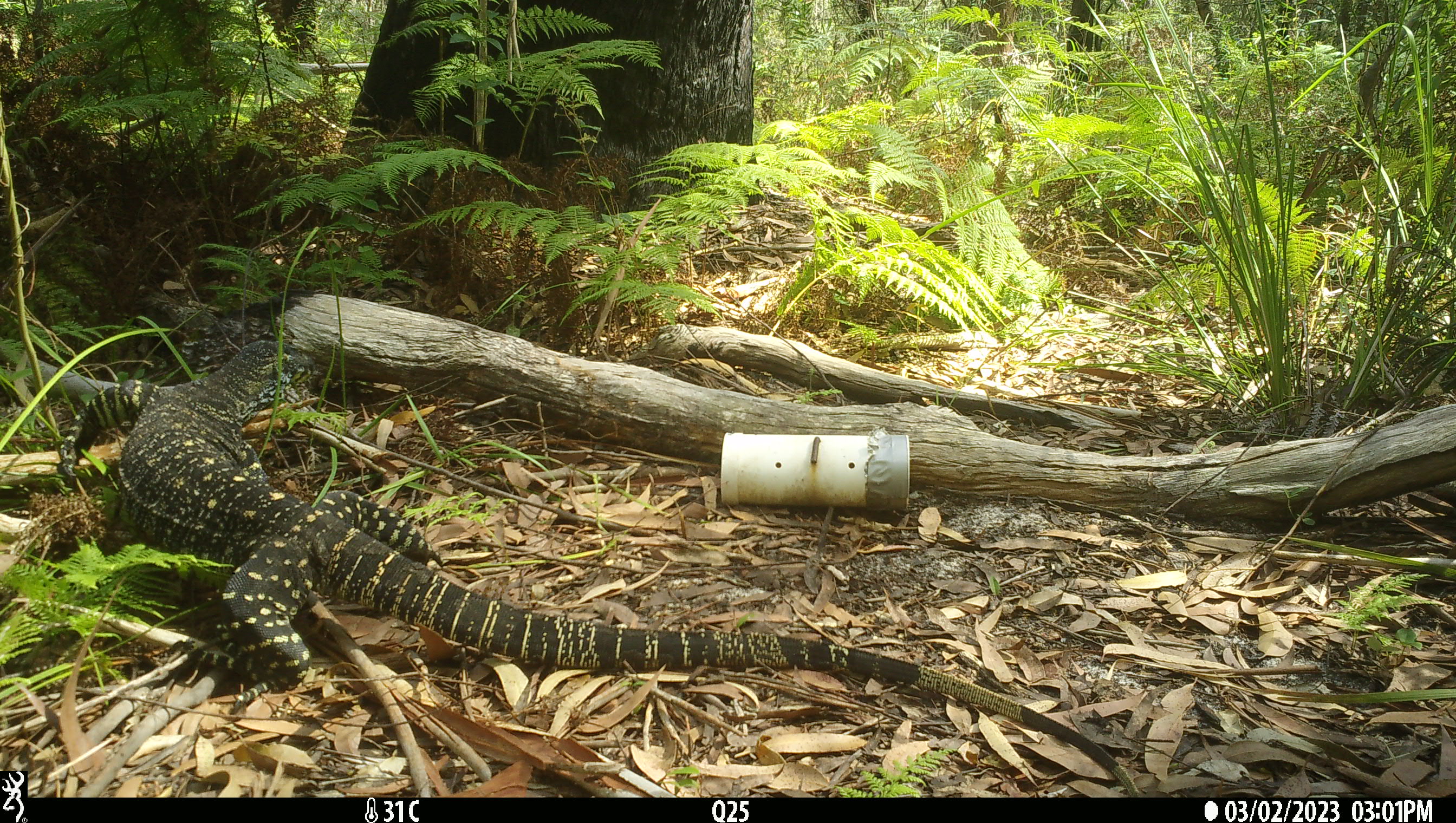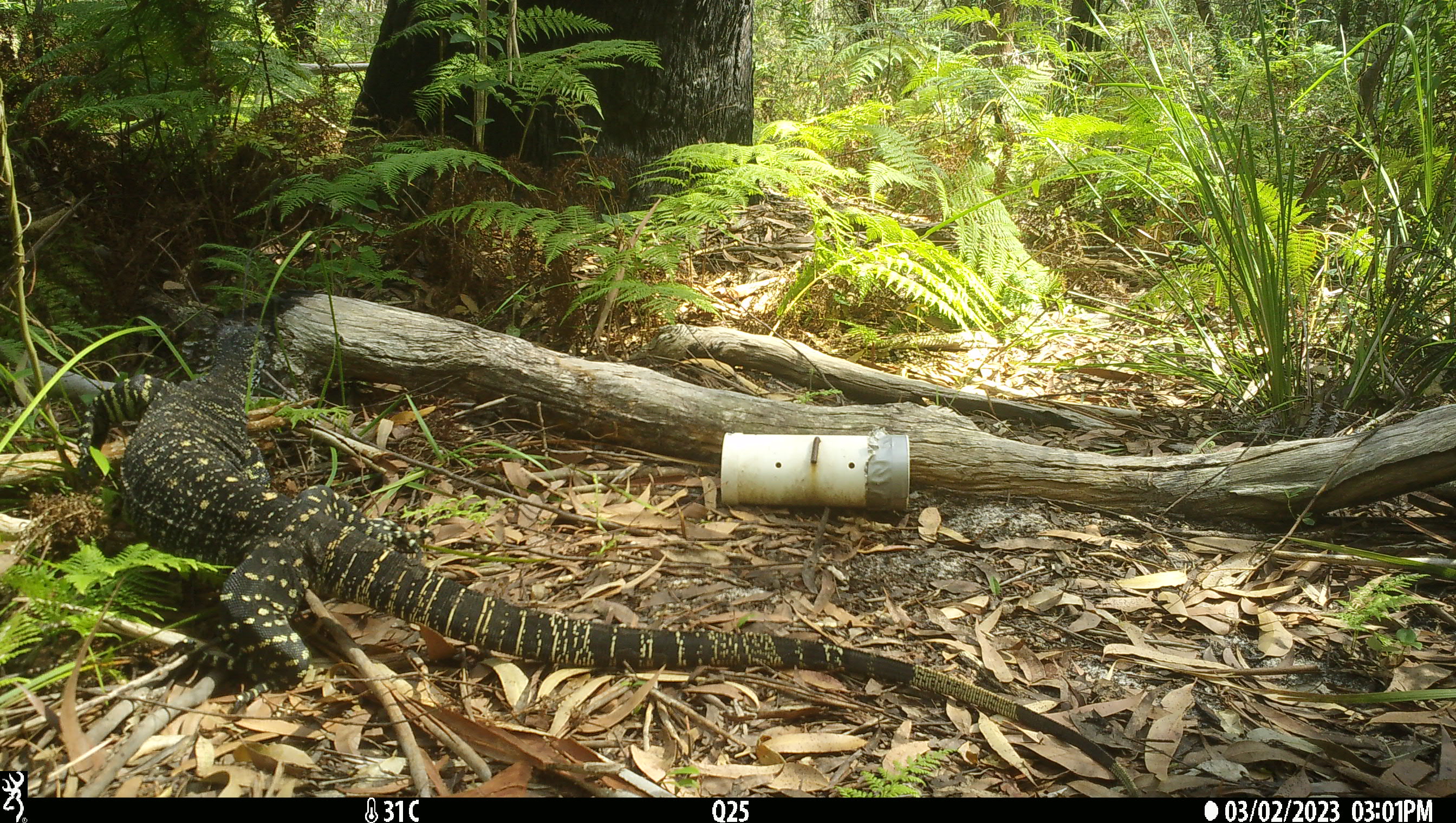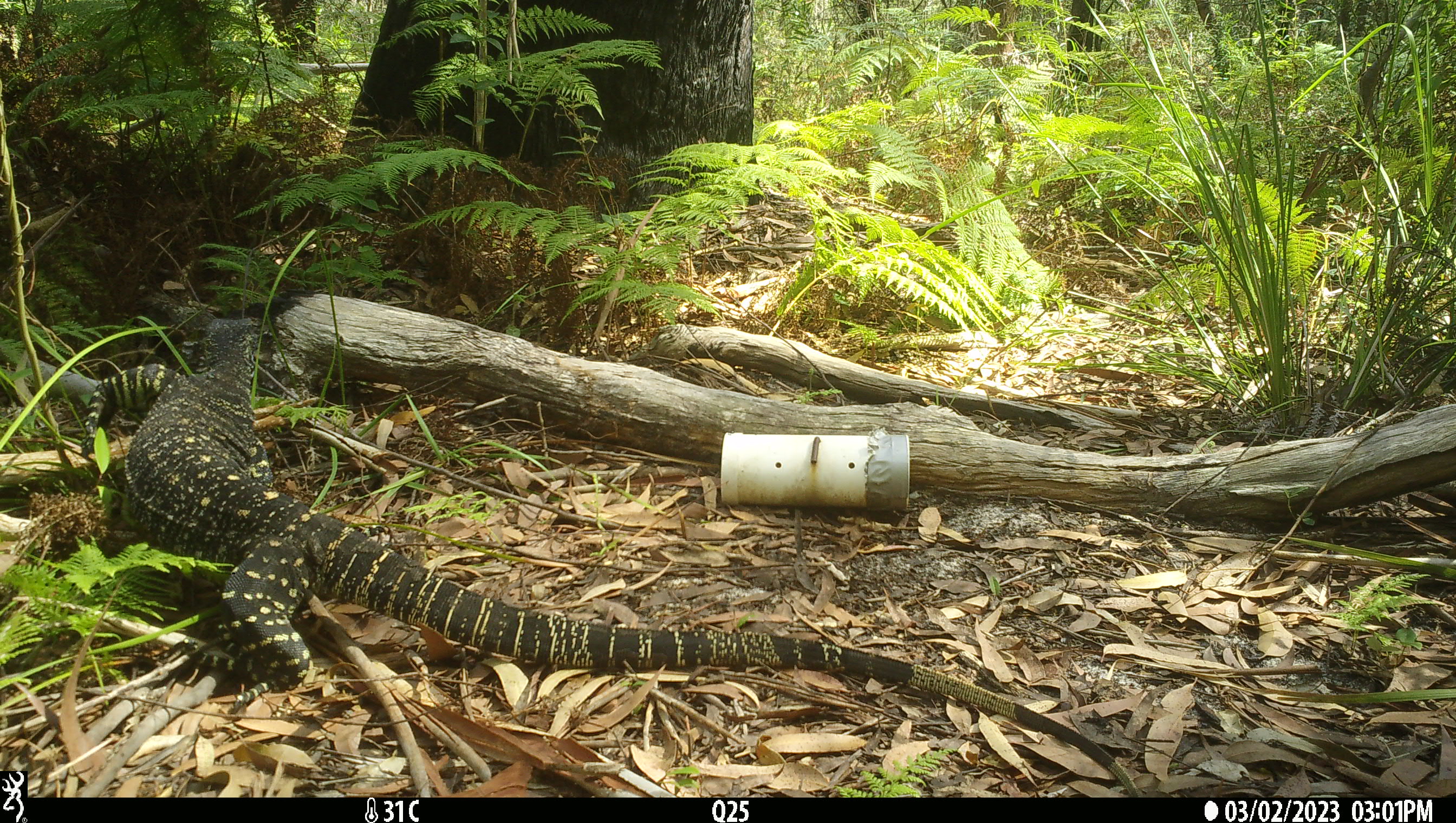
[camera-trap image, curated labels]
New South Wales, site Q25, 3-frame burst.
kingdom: Animalia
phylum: Chordata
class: Reptilia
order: Squamata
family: Varanidae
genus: Varanus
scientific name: Varanus varius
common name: lace monitor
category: goanna